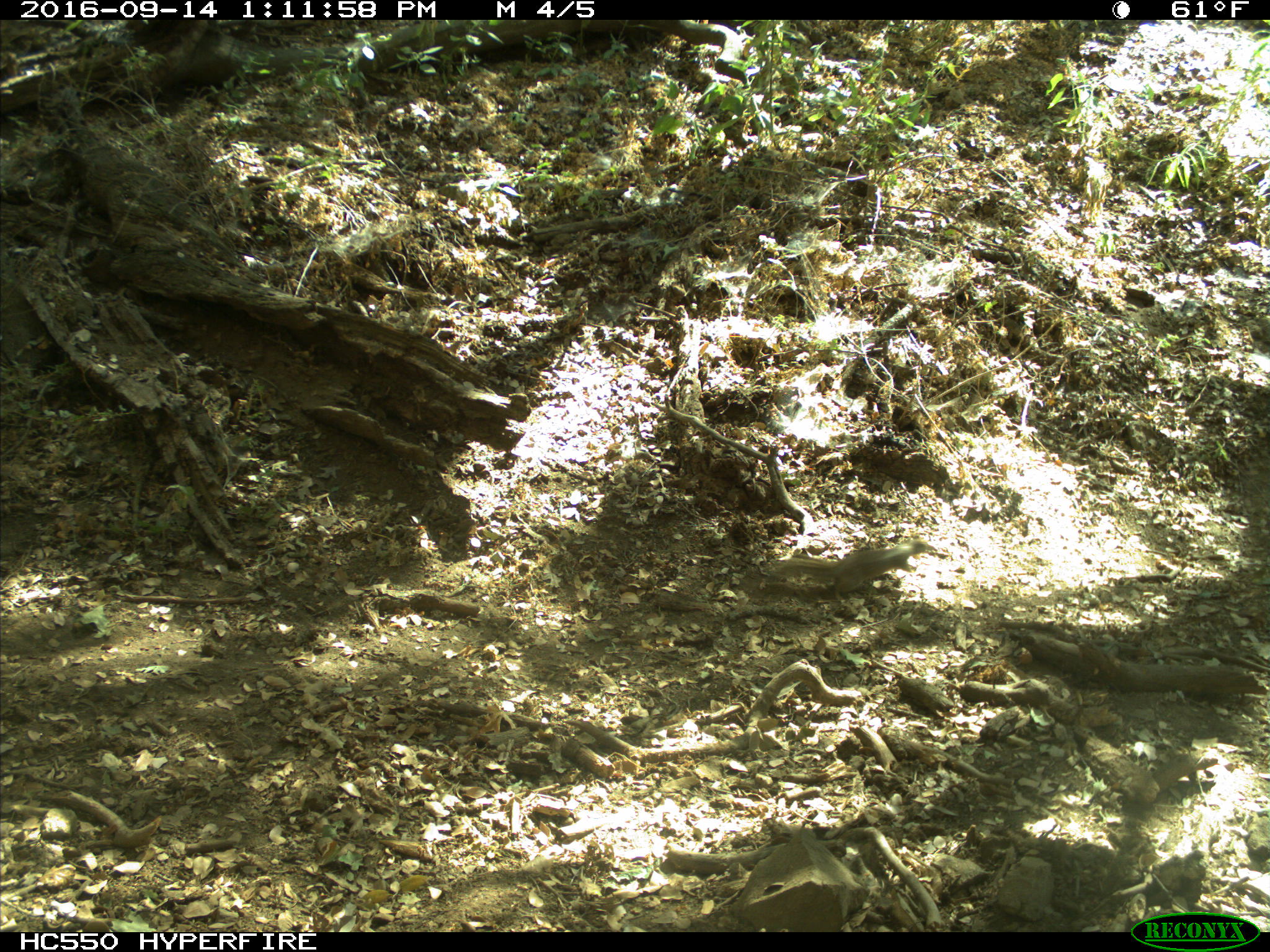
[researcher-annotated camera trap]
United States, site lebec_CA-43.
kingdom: Animalia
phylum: Chordata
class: Mammalia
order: Rodentia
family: Sciuridae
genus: Otospermophilus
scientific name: Otospermophilus beecheyi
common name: california ground squirrel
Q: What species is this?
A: Otospermophilus beecheyi (california ground squirrel).